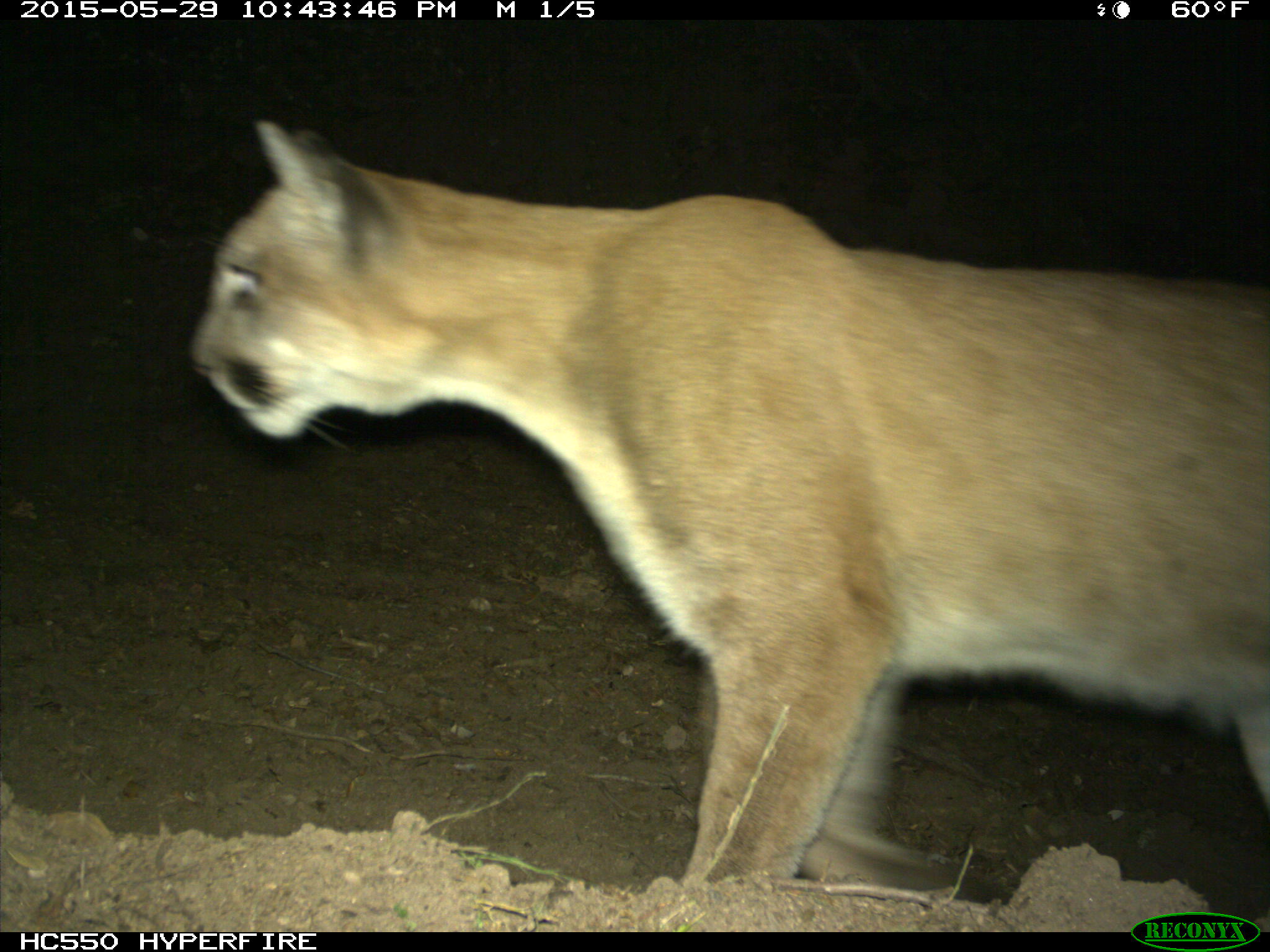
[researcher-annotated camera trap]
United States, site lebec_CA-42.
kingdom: Animalia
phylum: Chordata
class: Mammalia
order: Carnivora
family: Felidae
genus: Puma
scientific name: Puma concolor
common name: mountain lion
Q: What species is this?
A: Puma concolor (mountain lion).